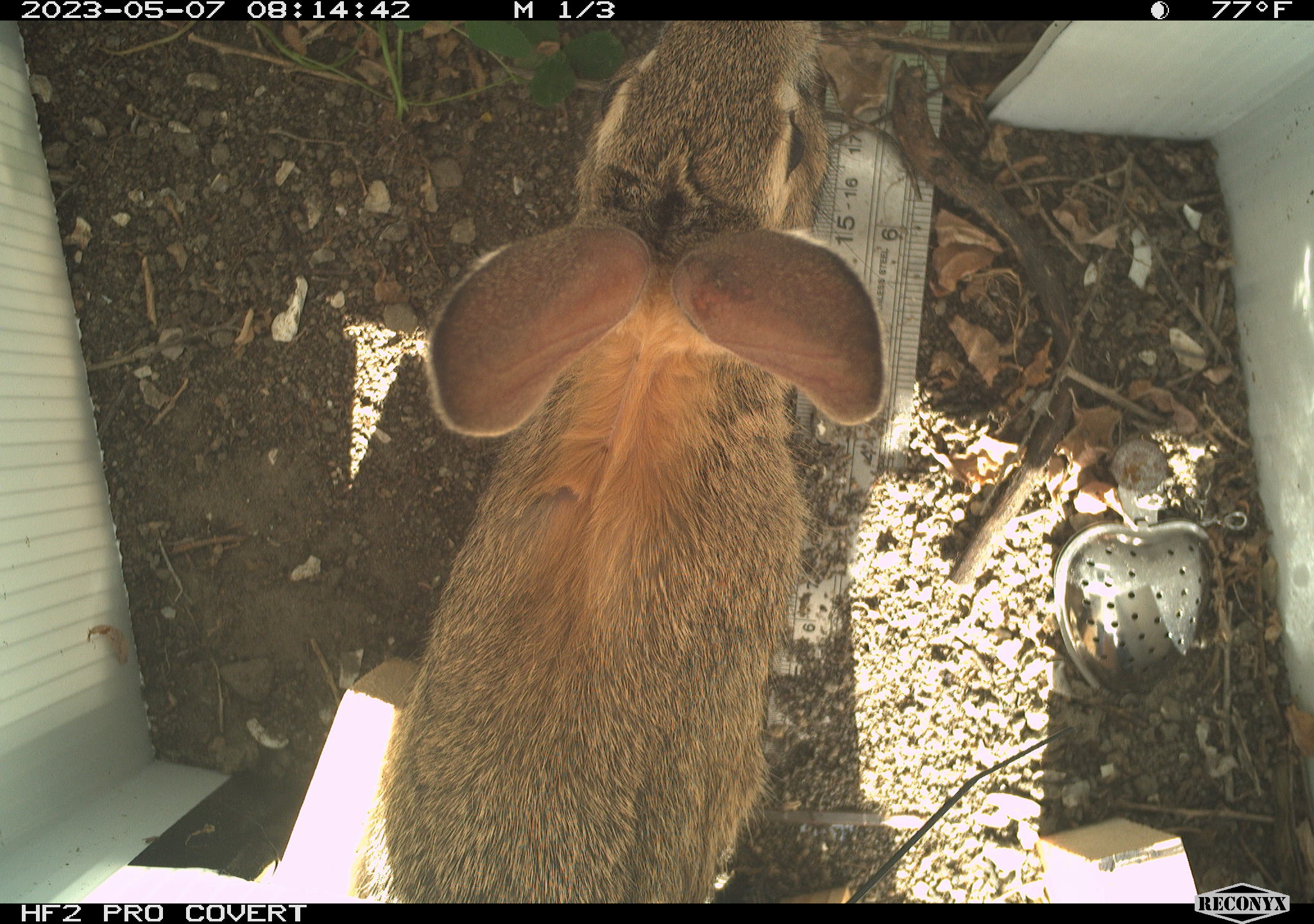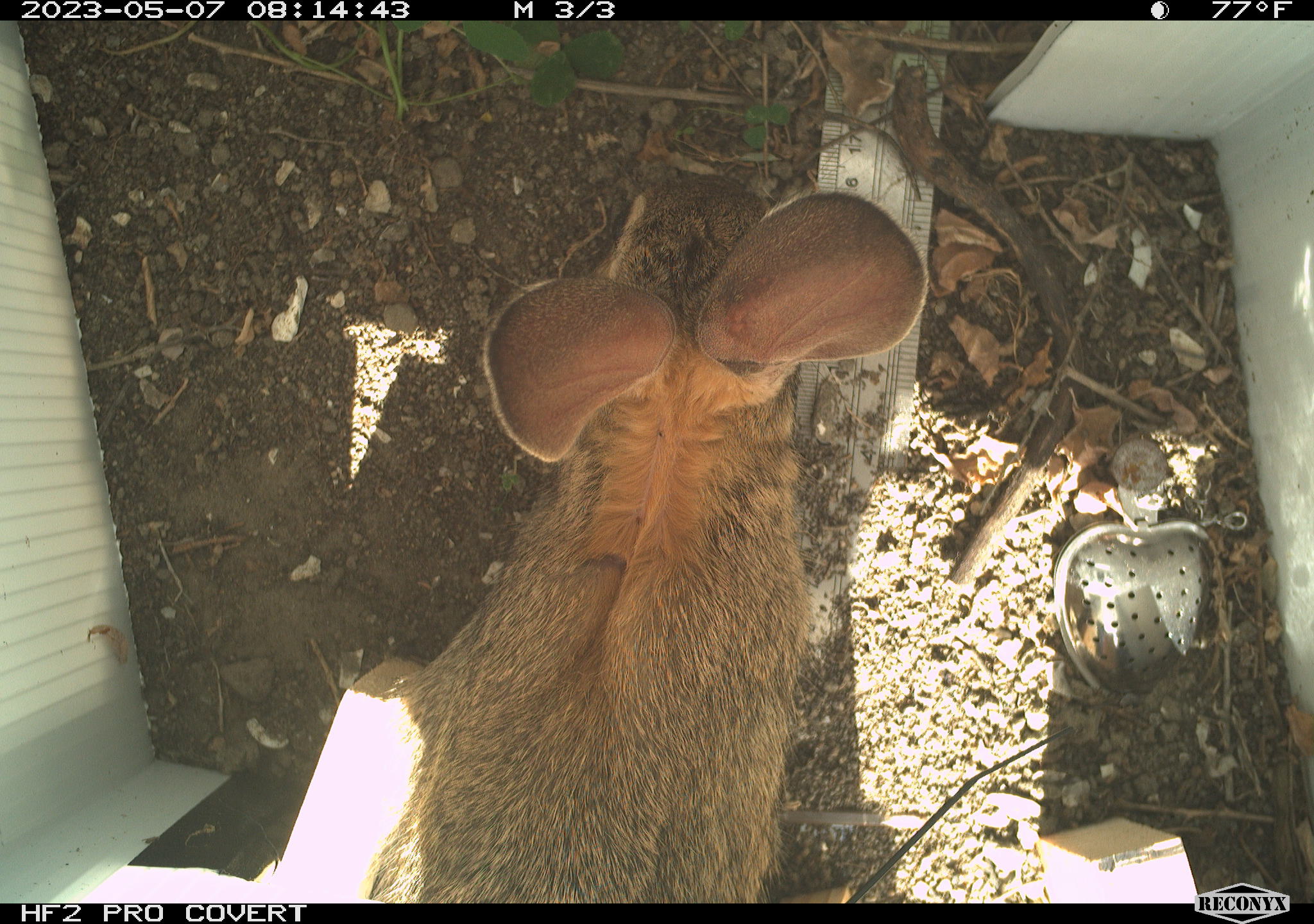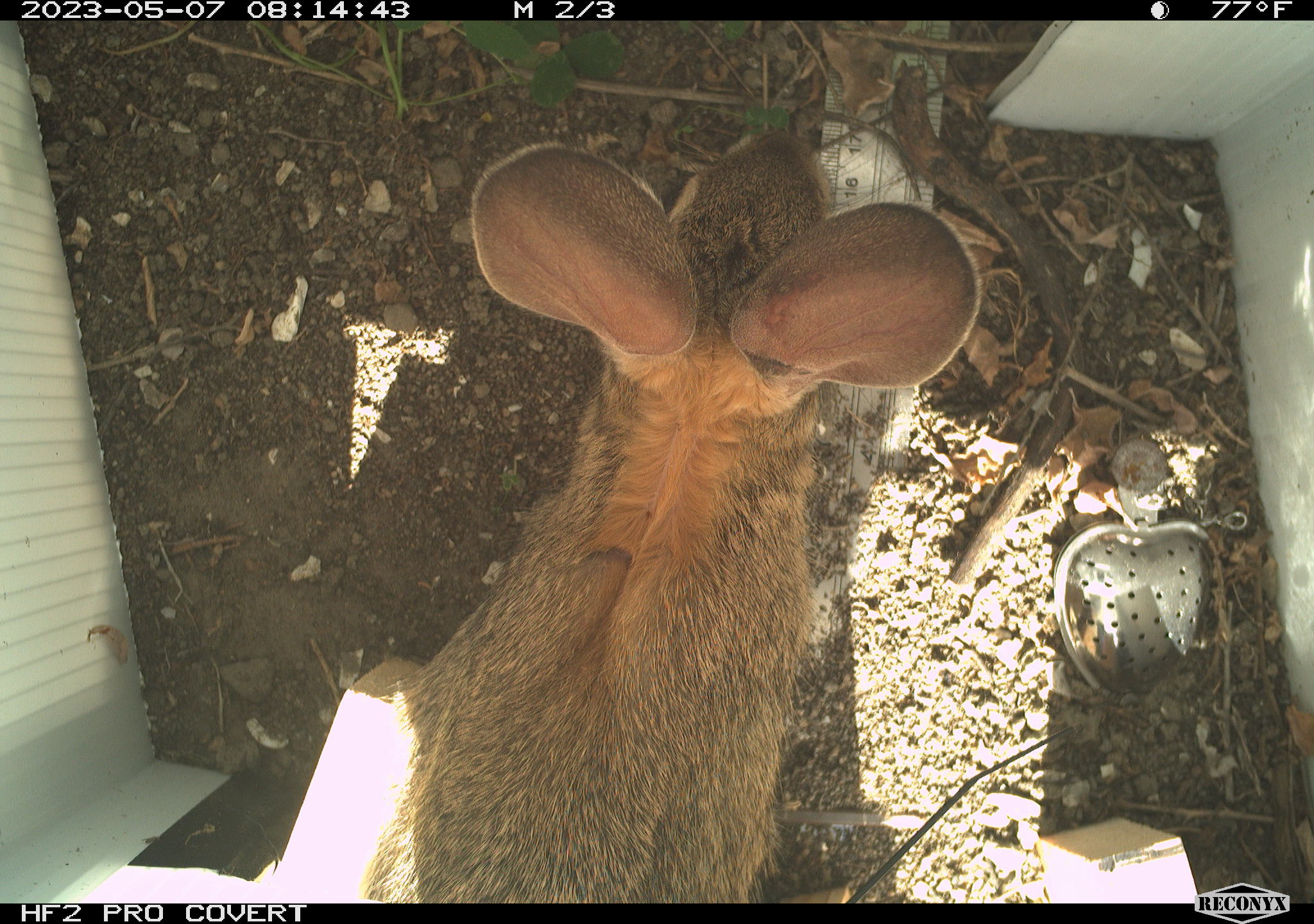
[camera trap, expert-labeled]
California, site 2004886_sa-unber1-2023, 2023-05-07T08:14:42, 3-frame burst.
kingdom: Animalia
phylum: Chordata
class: Mammalia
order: Lagomorpha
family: Leporidae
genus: Sylvilagus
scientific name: Sylvilagus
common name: cottontail rabbits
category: sylvilagus species